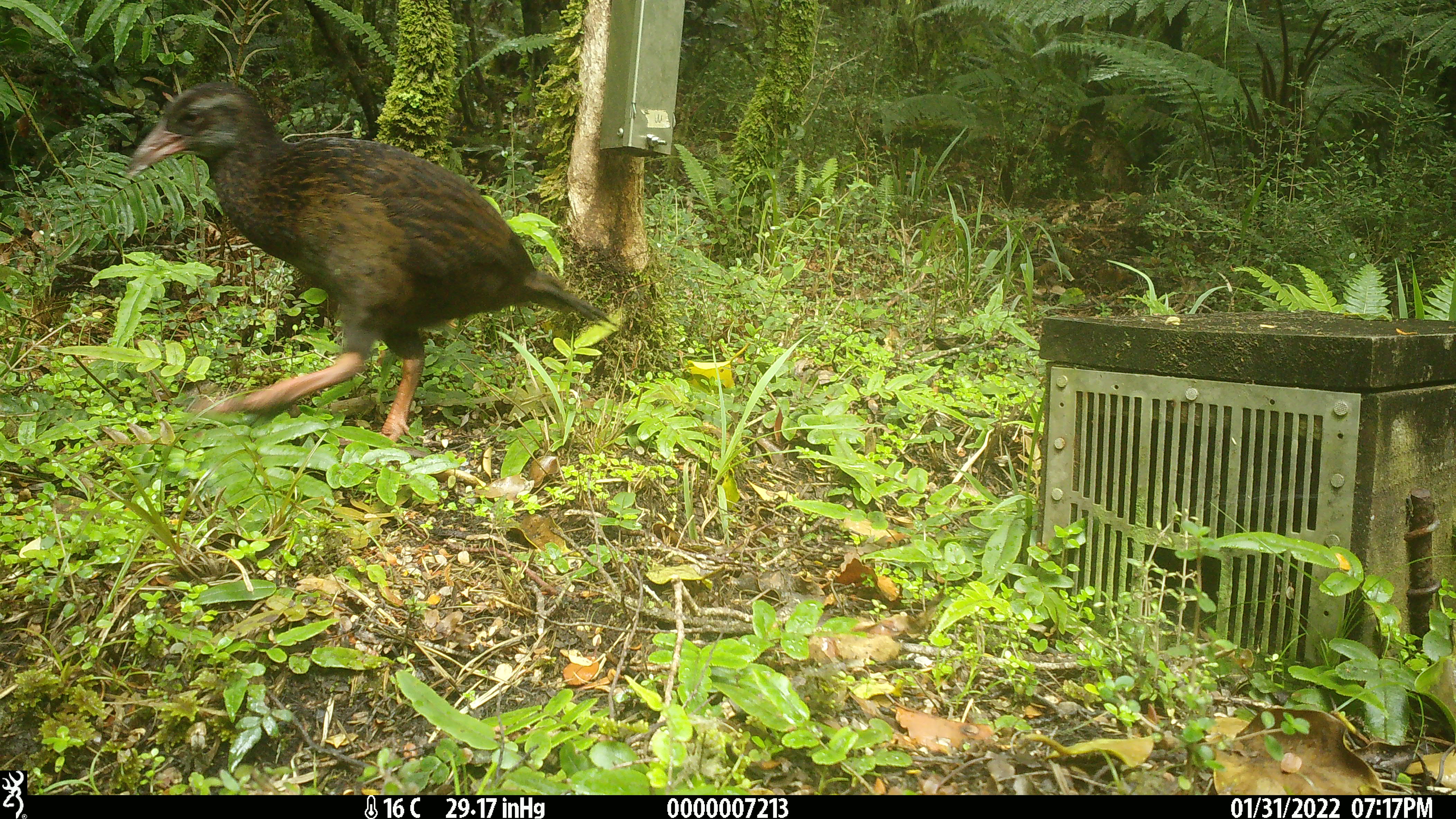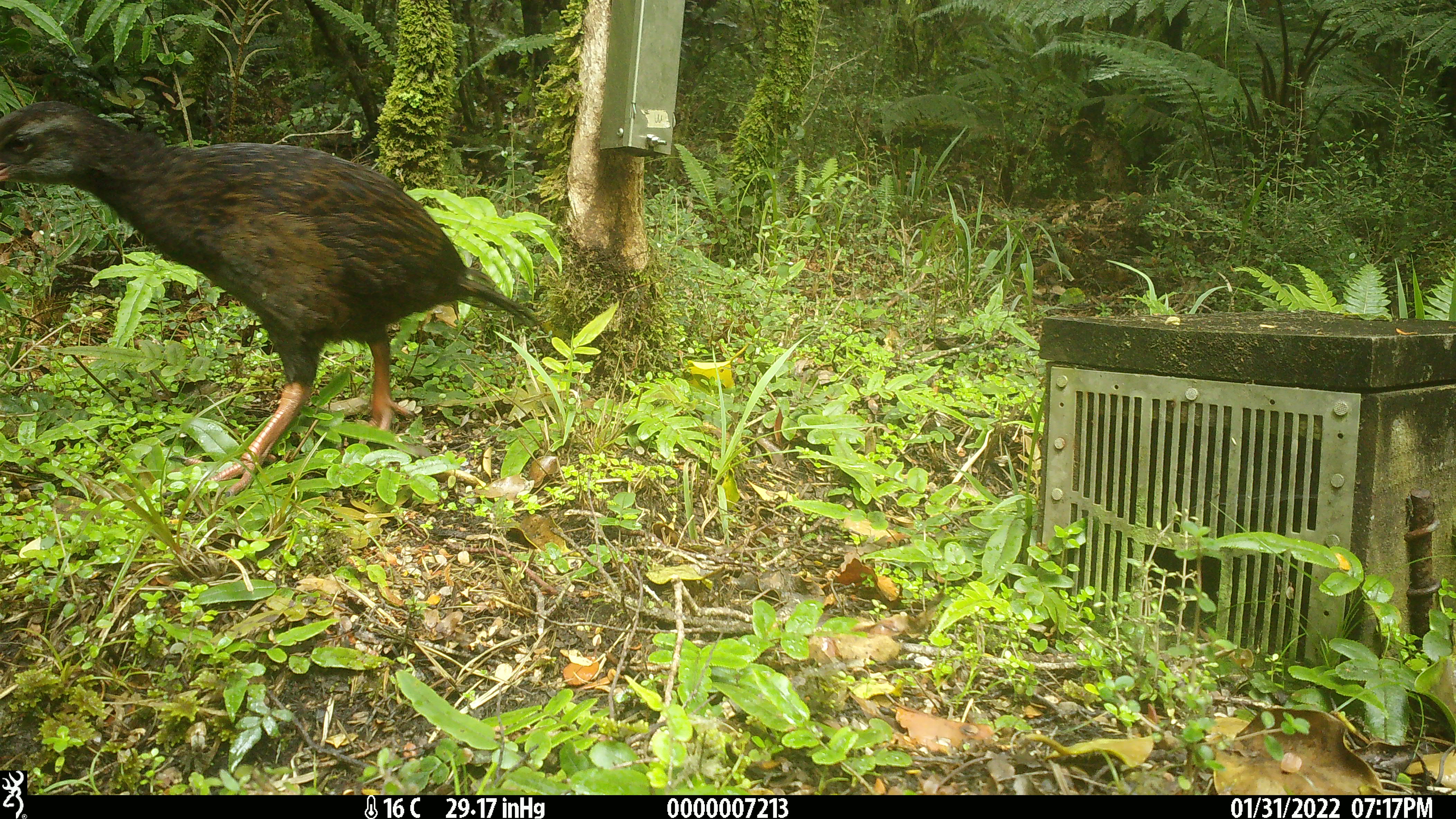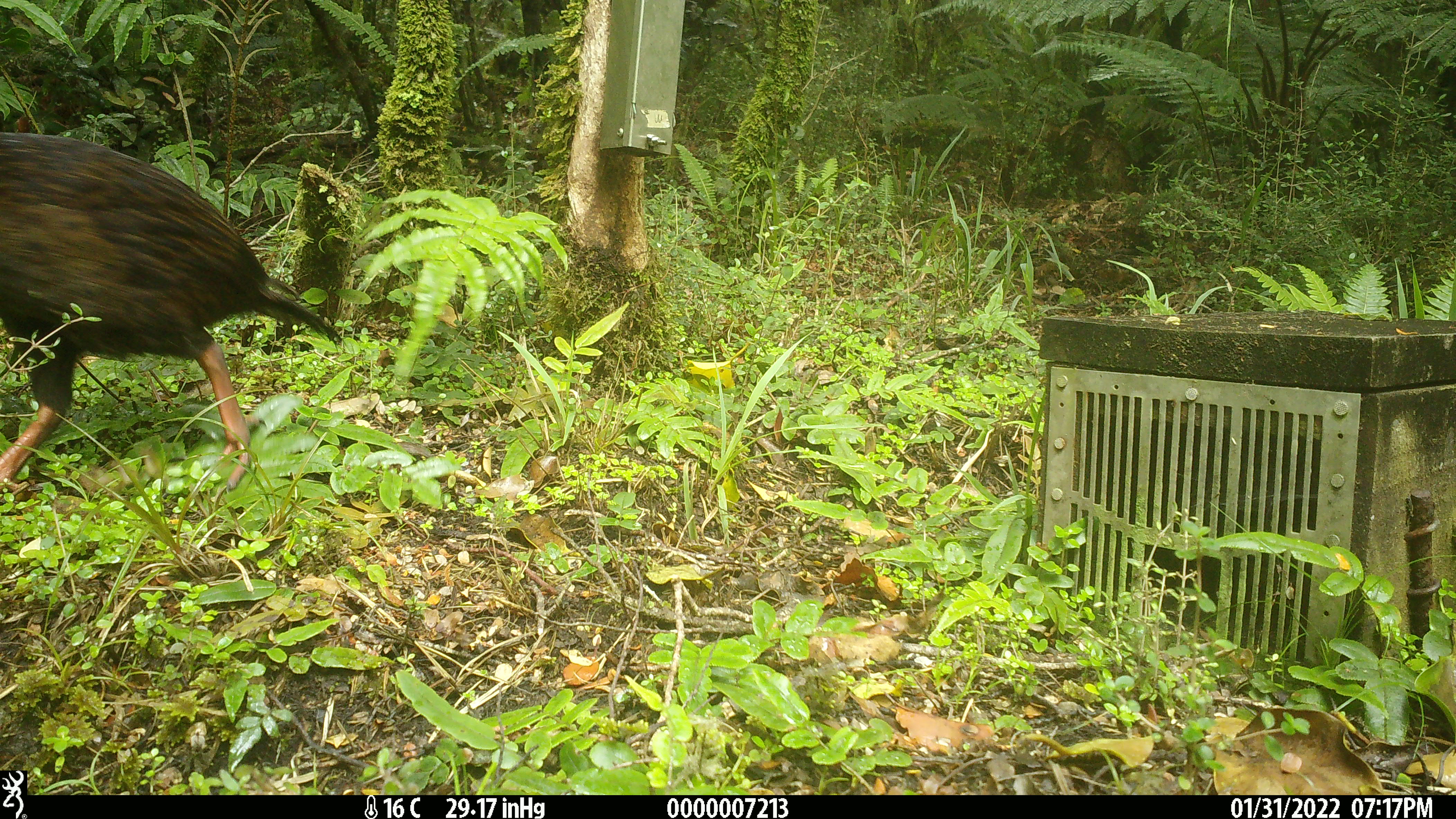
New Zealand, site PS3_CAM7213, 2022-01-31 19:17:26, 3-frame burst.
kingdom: Animalia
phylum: Chordata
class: Aves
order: Gruiformes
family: Rallidae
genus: Gallirallus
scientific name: Gallirallus australis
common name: weka